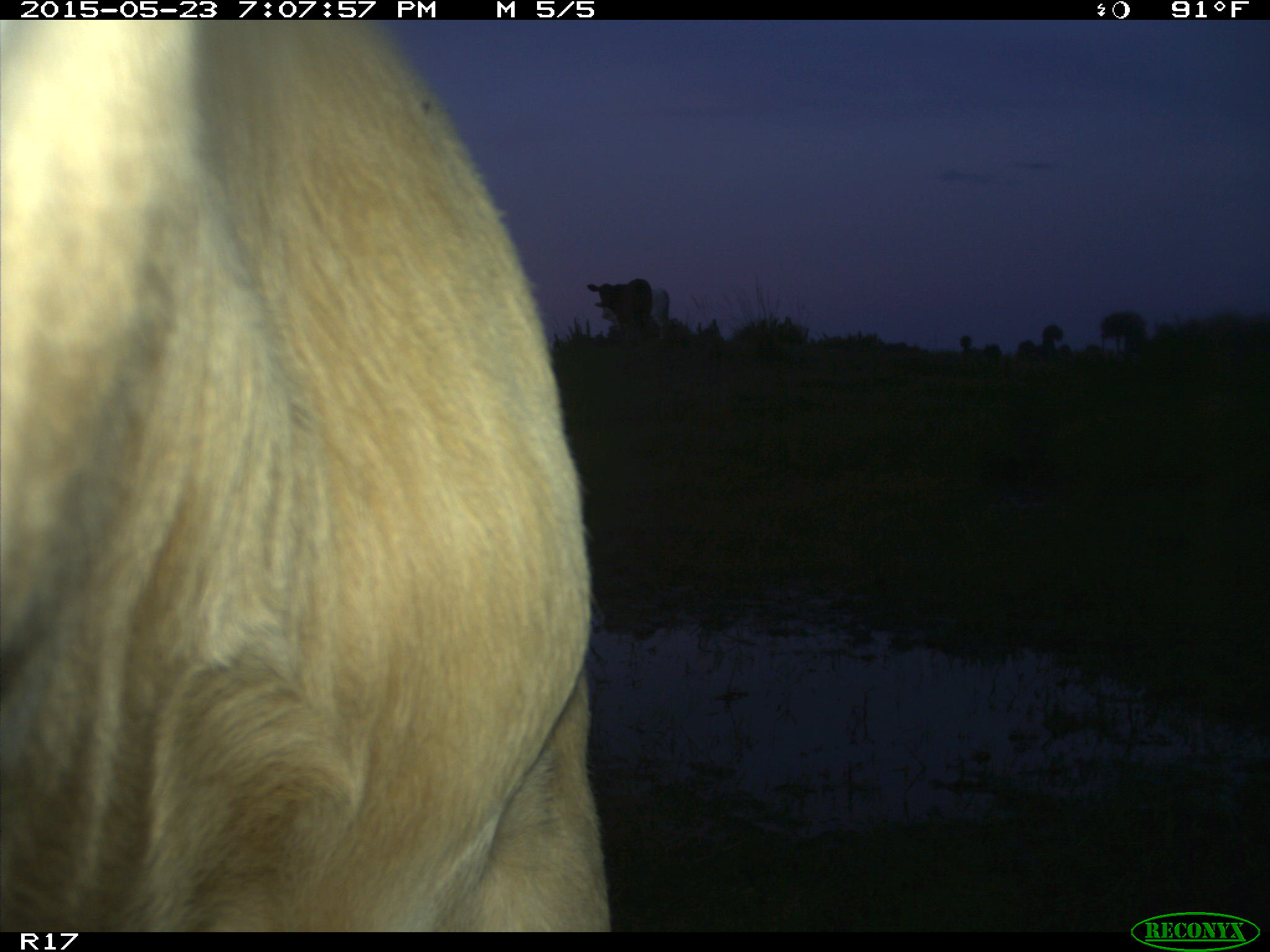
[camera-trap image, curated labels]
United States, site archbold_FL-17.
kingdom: Animalia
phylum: Chordata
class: Mammalia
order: Artiodactyla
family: Bovidae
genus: Bos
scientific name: Bos taurus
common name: domestic cow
Bos taurus (domestic cow).